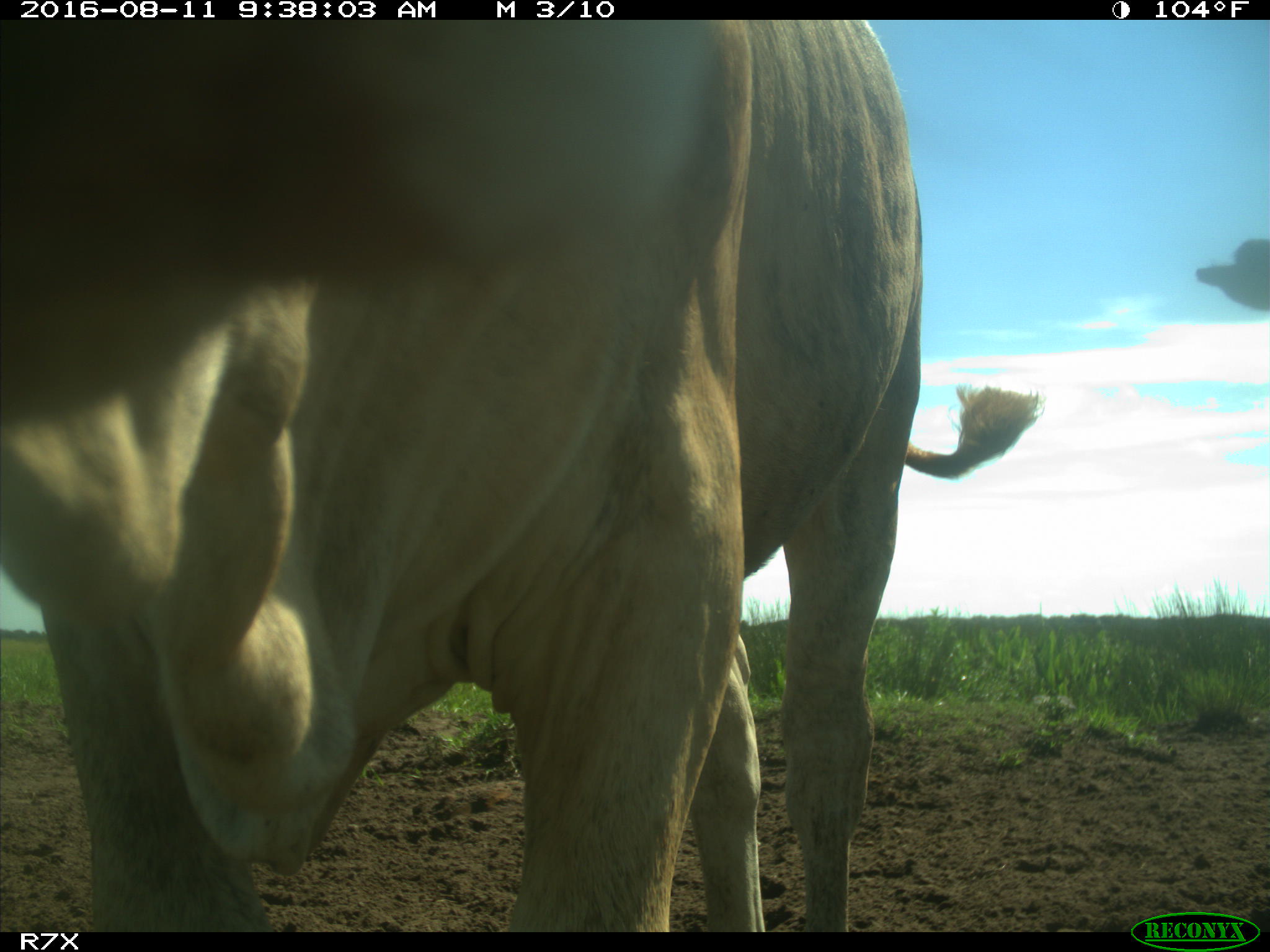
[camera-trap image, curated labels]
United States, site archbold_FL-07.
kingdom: Animalia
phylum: Chordata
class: Mammalia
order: Artiodactyla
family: Bovidae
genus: Bos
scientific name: Bos taurus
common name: domestic cow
Bos taurus (domestic cow).